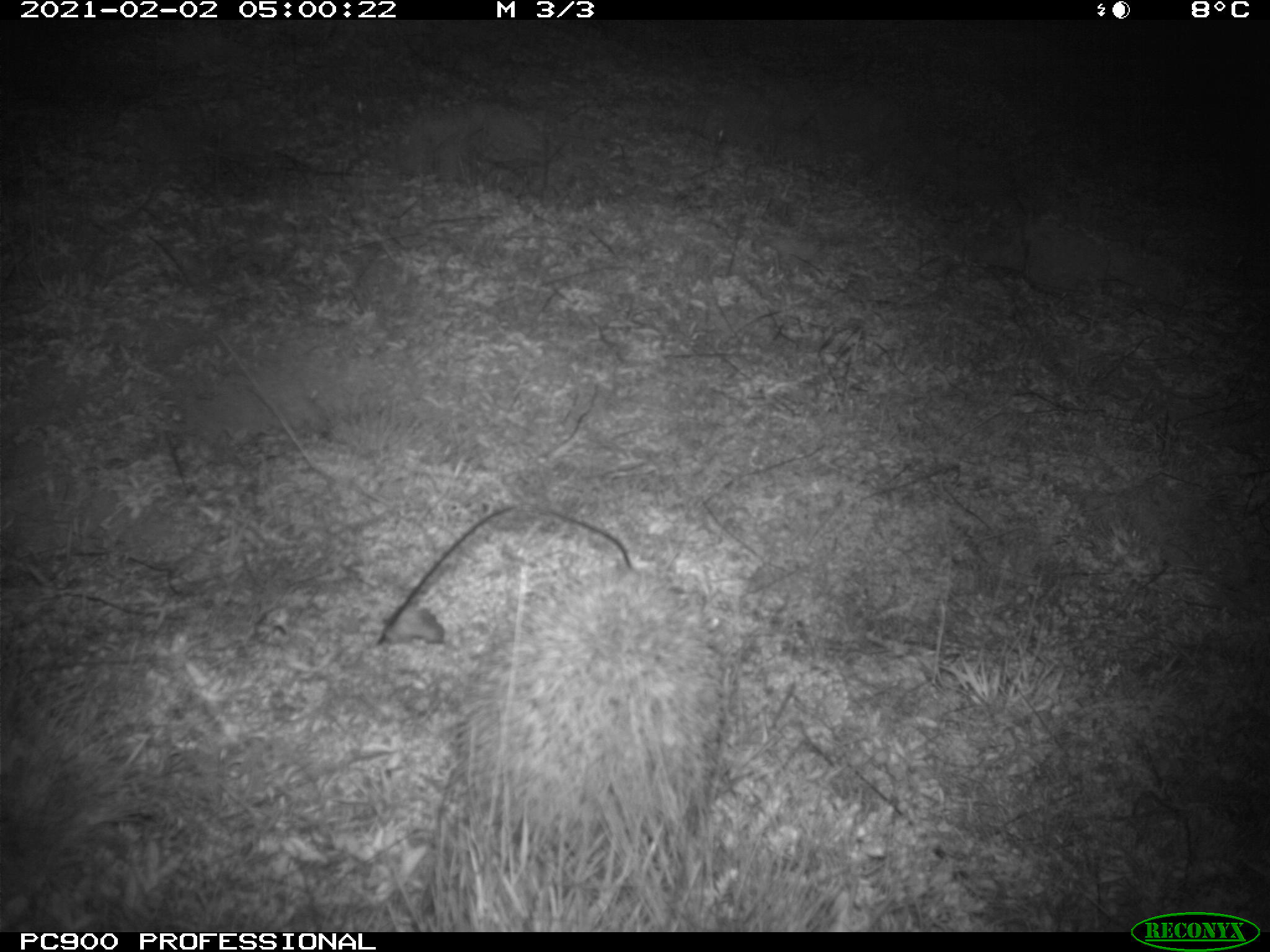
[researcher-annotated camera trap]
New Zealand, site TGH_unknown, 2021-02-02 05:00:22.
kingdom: Animalia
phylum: Chordata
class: Mammalia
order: Eulipotyphla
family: Erinaceidae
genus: Erinaceus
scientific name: Erinaceus europaeus europaeus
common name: european hedgehog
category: hedgehog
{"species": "hedgehog (european hedgehog) (Erinaceus europaeus europaeus)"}